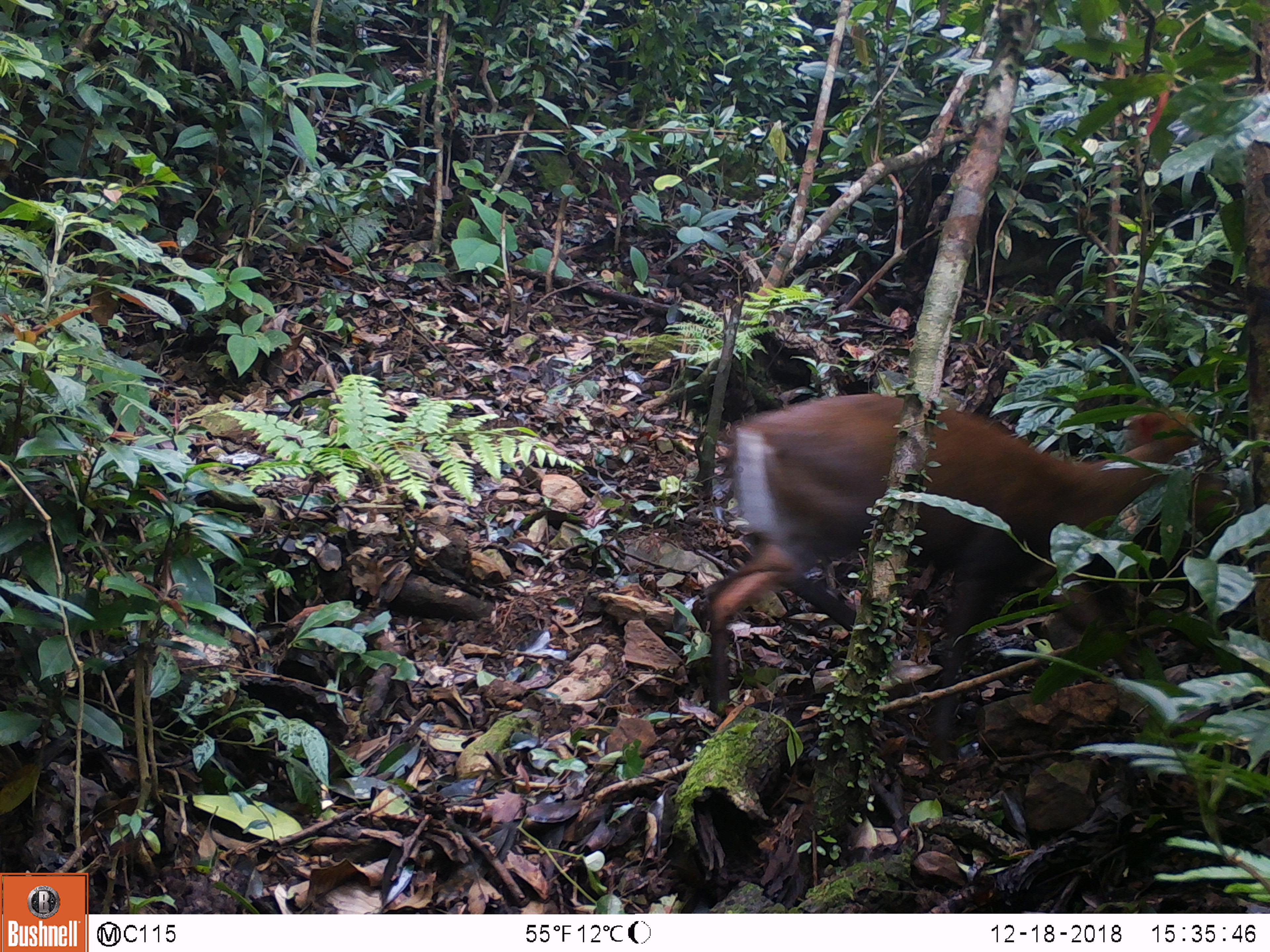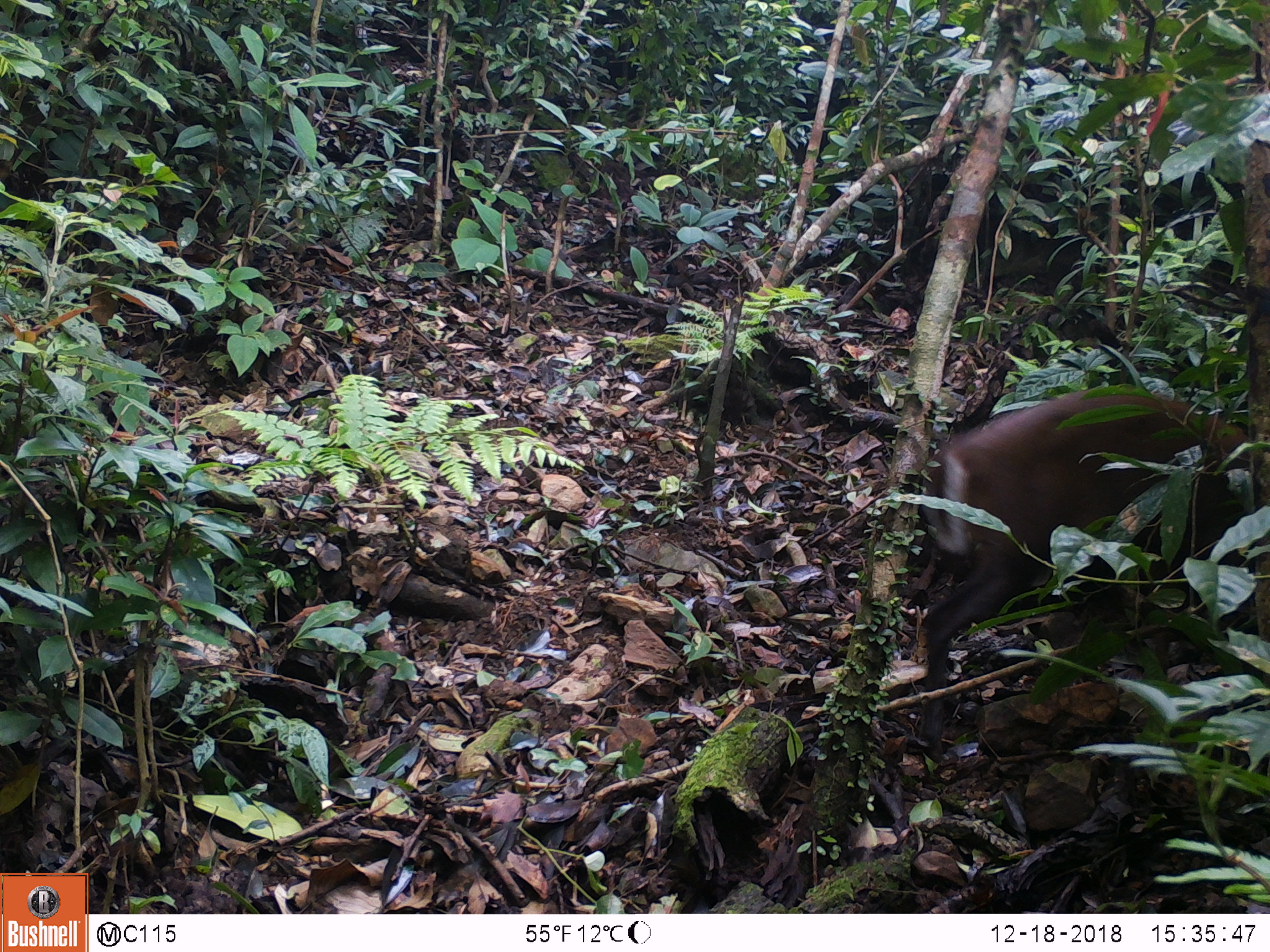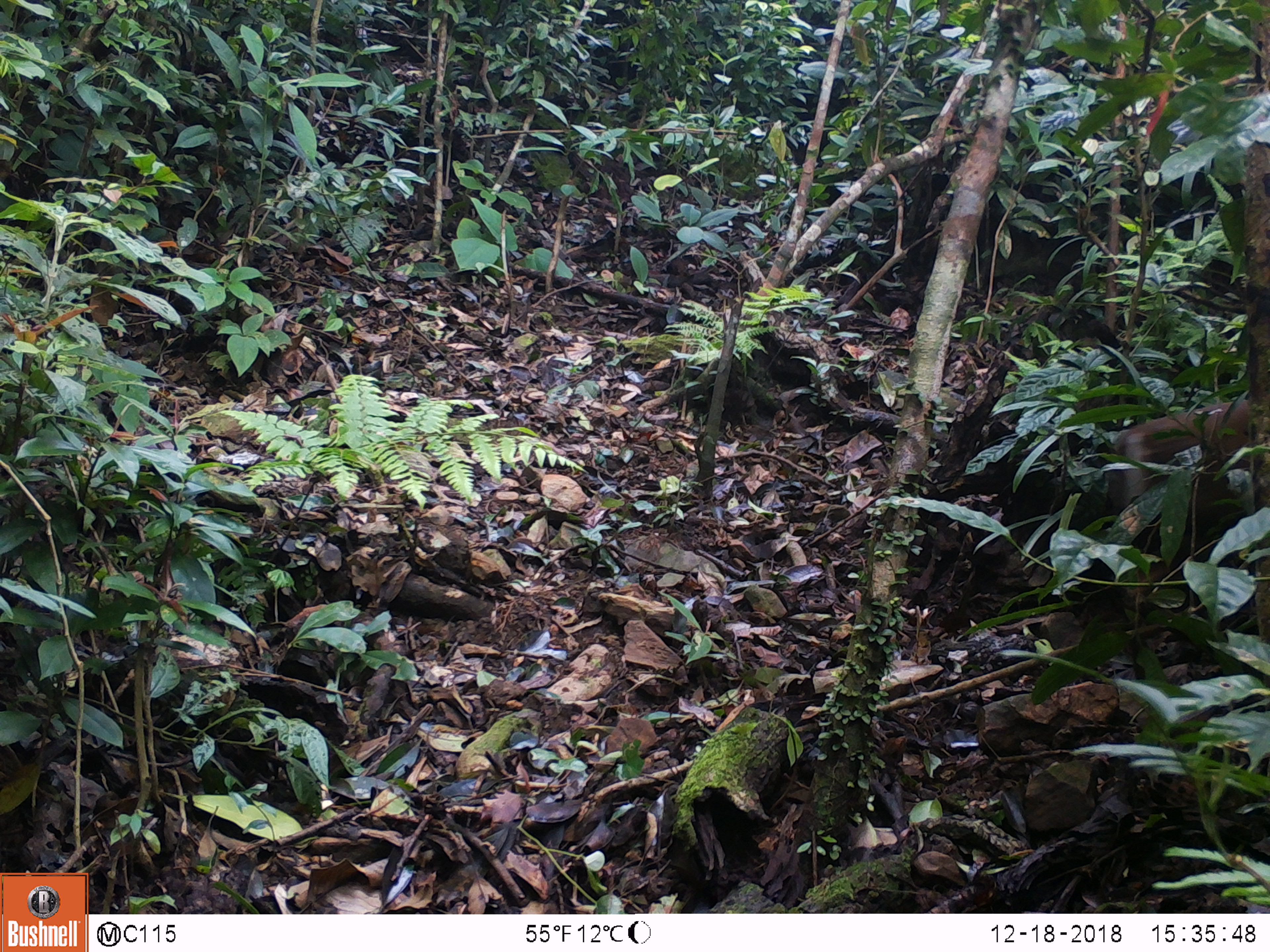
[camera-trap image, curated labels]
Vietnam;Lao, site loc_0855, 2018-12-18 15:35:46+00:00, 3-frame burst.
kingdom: Animalia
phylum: Chordata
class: Mammalia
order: Artiodactyla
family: Cervidae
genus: Muntiacus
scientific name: Muntiacus rooseveltorum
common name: roosevelt's muntjac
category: roosevelts muntjac group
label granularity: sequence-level